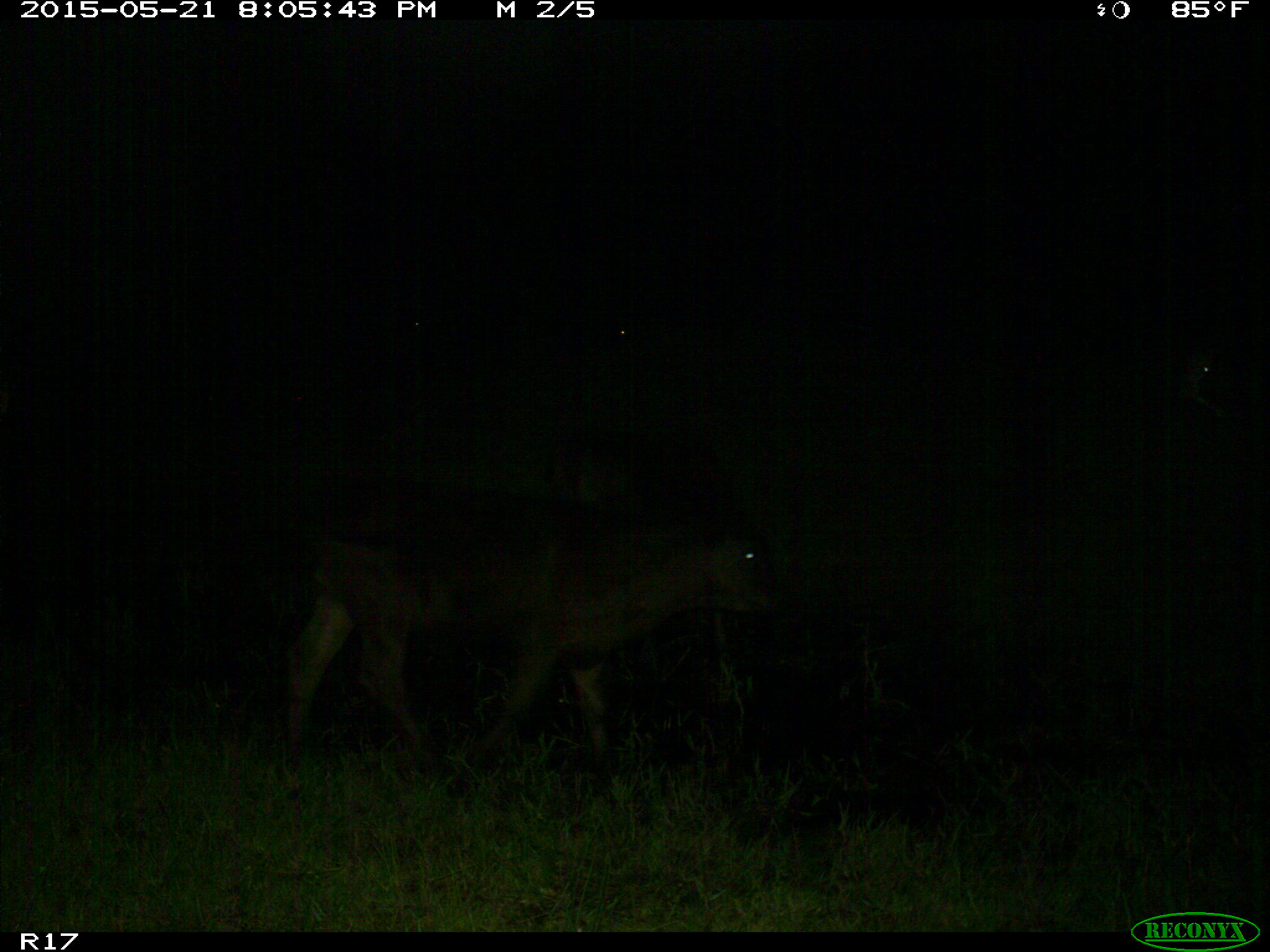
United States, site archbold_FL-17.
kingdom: Animalia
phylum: Chordata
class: Mammalia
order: Artiodactyla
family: Bovidae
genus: Bos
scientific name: Bos taurus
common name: domestic cow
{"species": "Bos taurus (domestic cow)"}